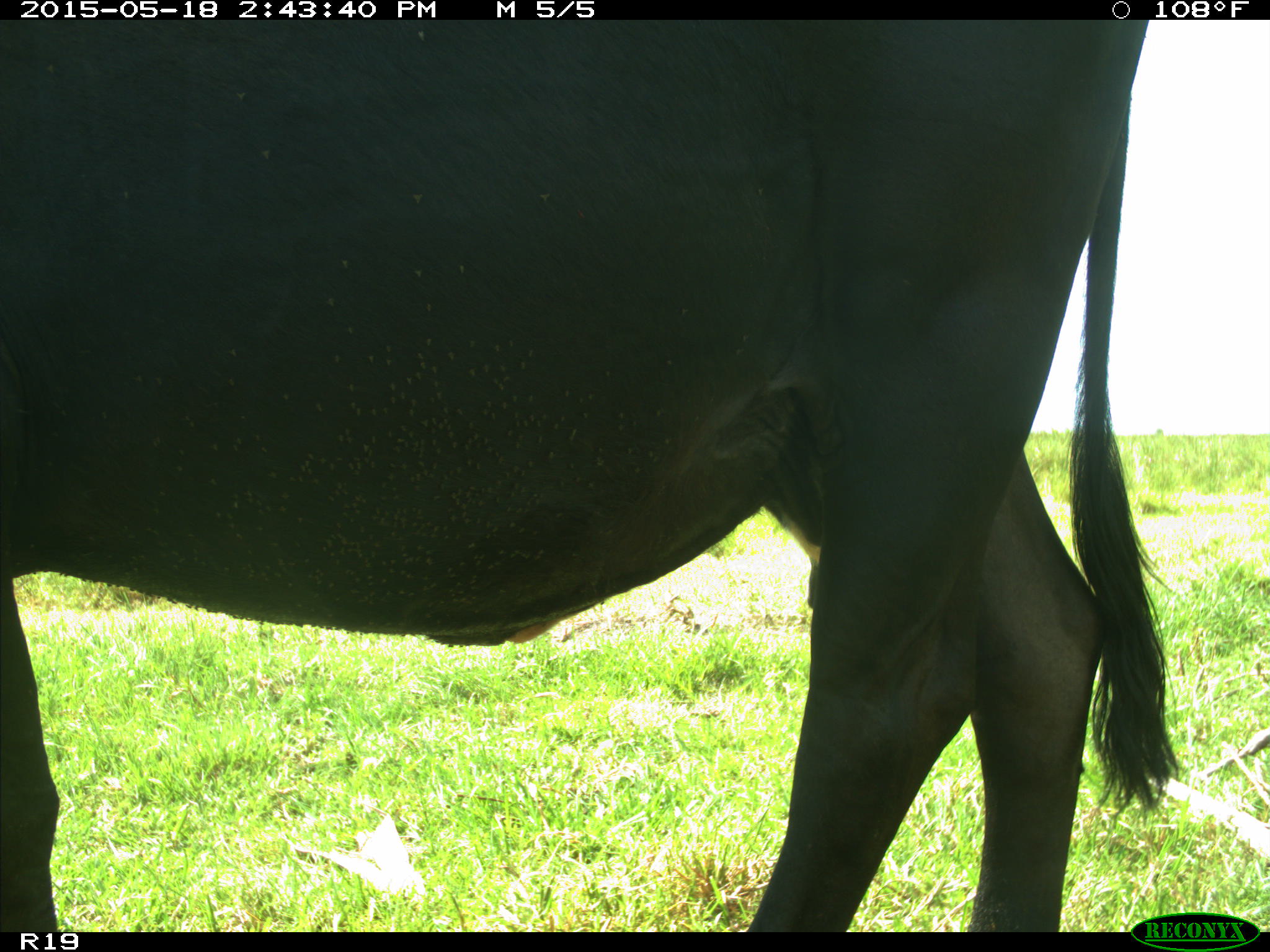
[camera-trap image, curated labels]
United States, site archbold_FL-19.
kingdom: Animalia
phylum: Chordata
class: Mammalia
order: Artiodactyla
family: Bovidae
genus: Bos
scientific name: Bos taurus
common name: domestic cow